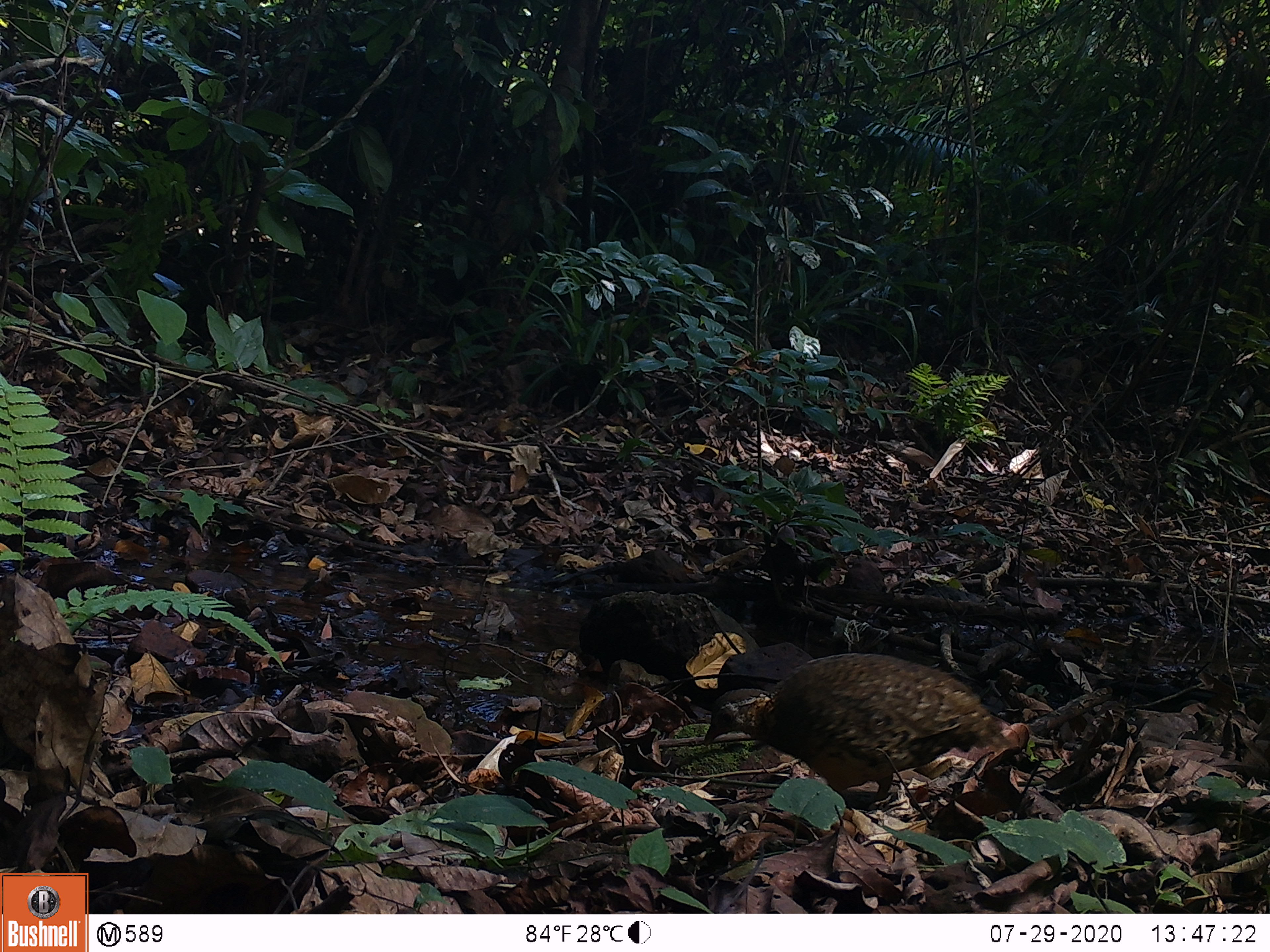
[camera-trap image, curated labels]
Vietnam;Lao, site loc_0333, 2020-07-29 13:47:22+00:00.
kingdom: Animalia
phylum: Chordata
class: Aves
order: Galliformes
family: Phasianidae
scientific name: Phasianidae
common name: partridge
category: unidentified partridge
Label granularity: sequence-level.